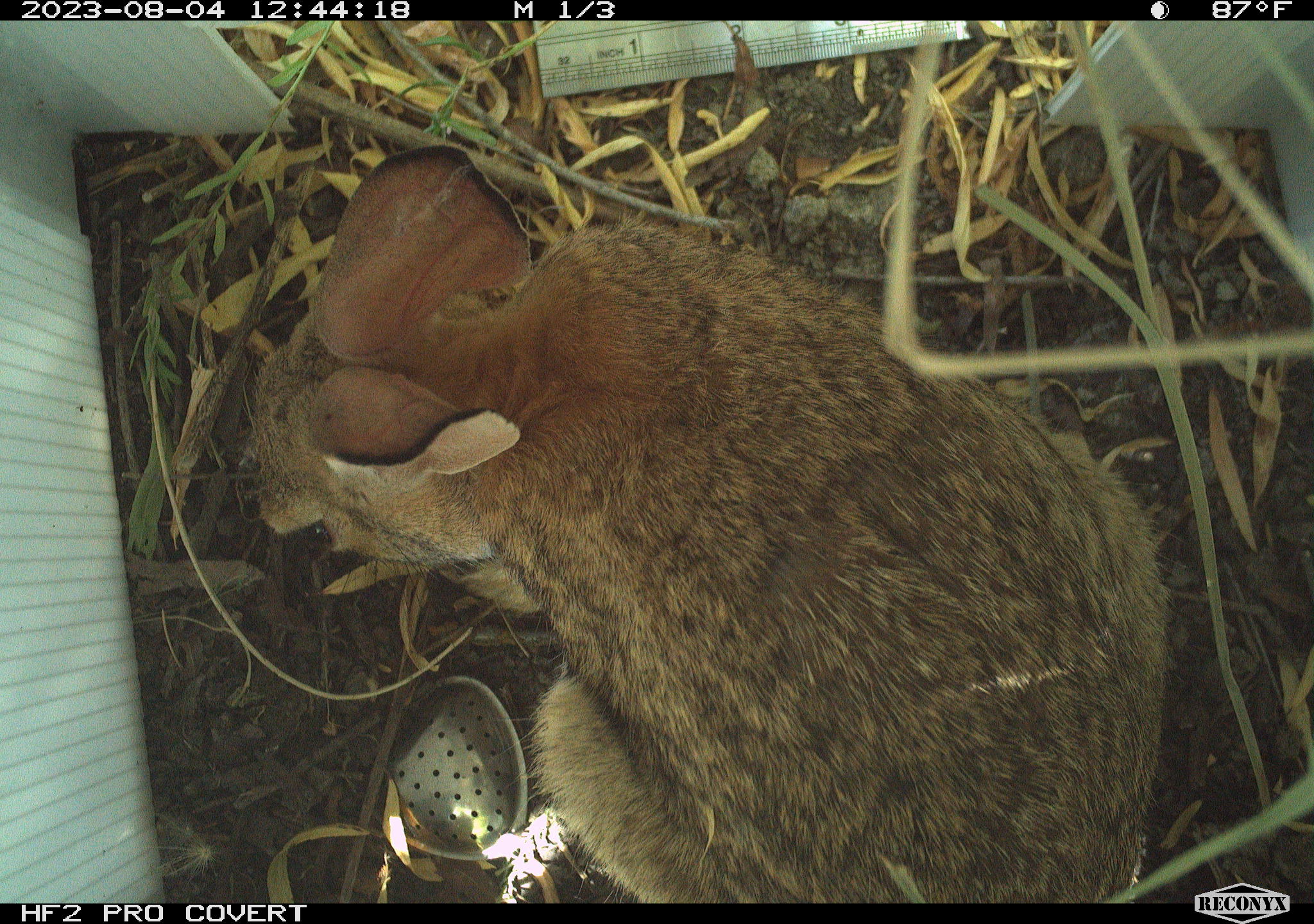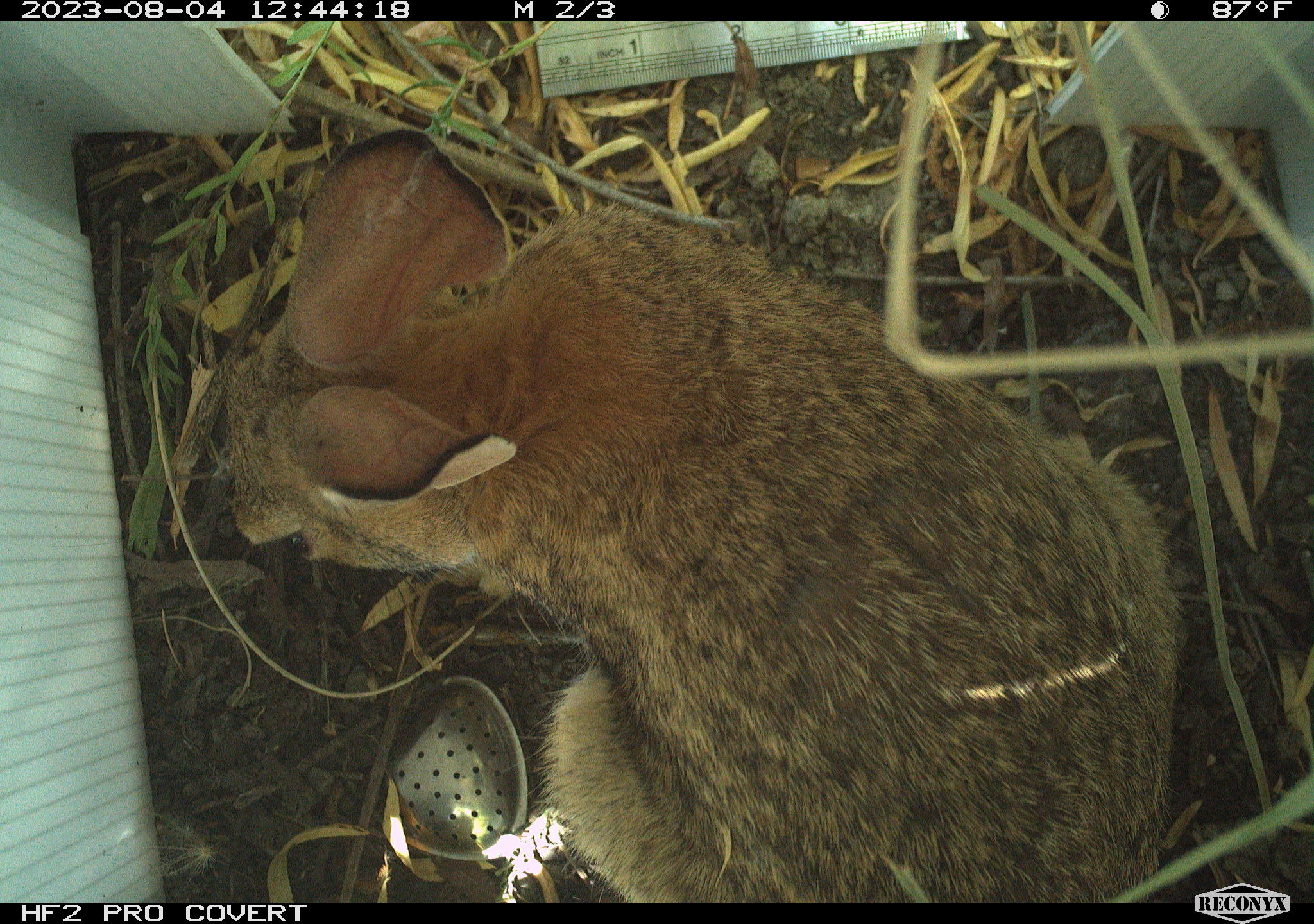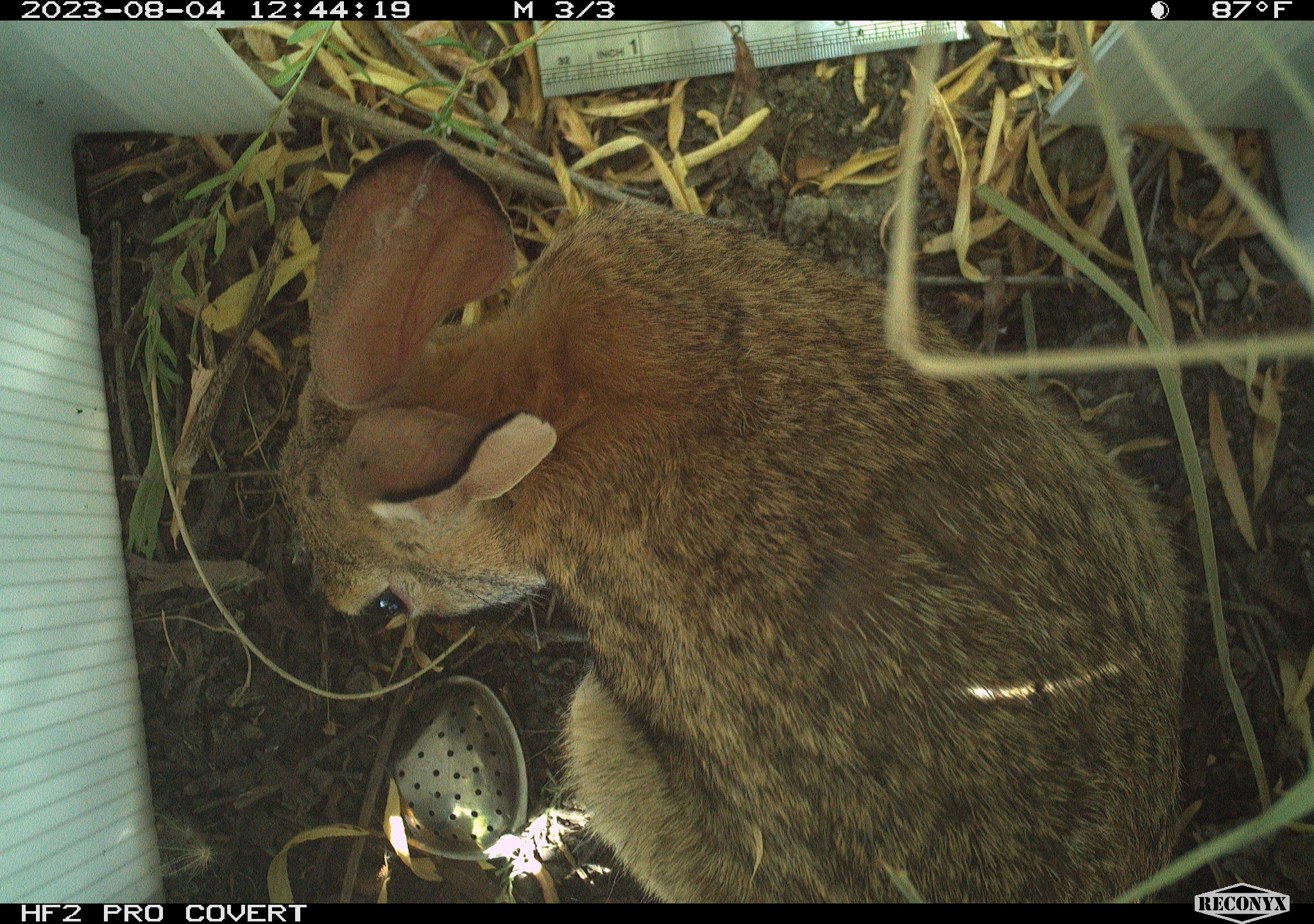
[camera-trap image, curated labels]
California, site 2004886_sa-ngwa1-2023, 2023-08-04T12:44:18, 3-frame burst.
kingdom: Animalia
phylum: Chordata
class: Mammalia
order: Lagomorpha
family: Leporidae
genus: Sylvilagus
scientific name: Sylvilagus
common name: cottontail rabbits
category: sylvilagus species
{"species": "sylvilagus species (cottontail rabbits) (Sylvilagus)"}